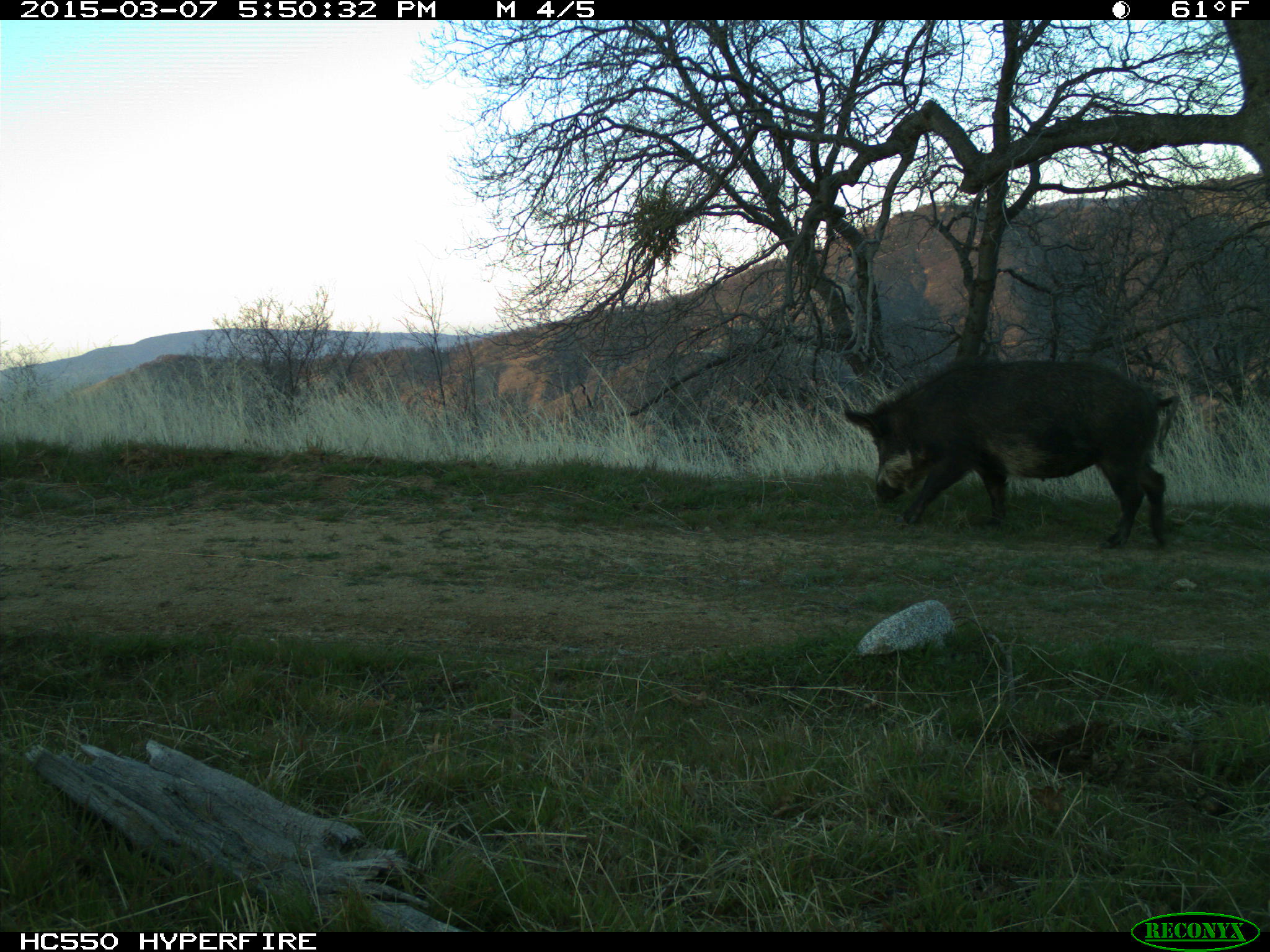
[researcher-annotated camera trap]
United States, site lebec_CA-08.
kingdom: Animalia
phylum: Chordata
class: Mammalia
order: Artiodactyla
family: Suidae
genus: Sus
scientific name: Sus scrofa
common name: wild boar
Sus scrofa (wild boar).